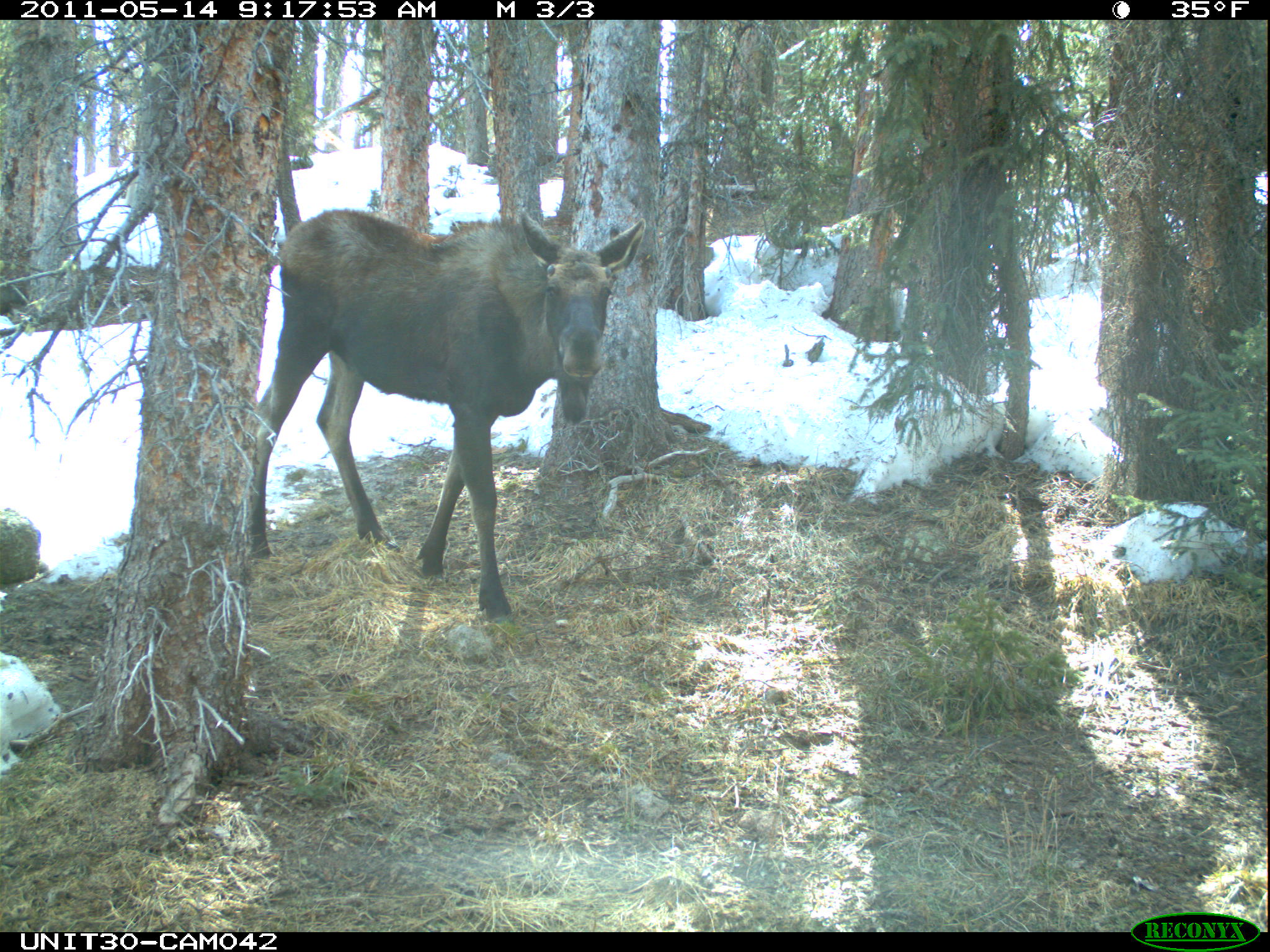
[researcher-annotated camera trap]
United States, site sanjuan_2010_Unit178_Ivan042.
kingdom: Animalia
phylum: Chordata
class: Mammalia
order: Artiodactyla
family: Cervidae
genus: Alces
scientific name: Alces alces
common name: moose